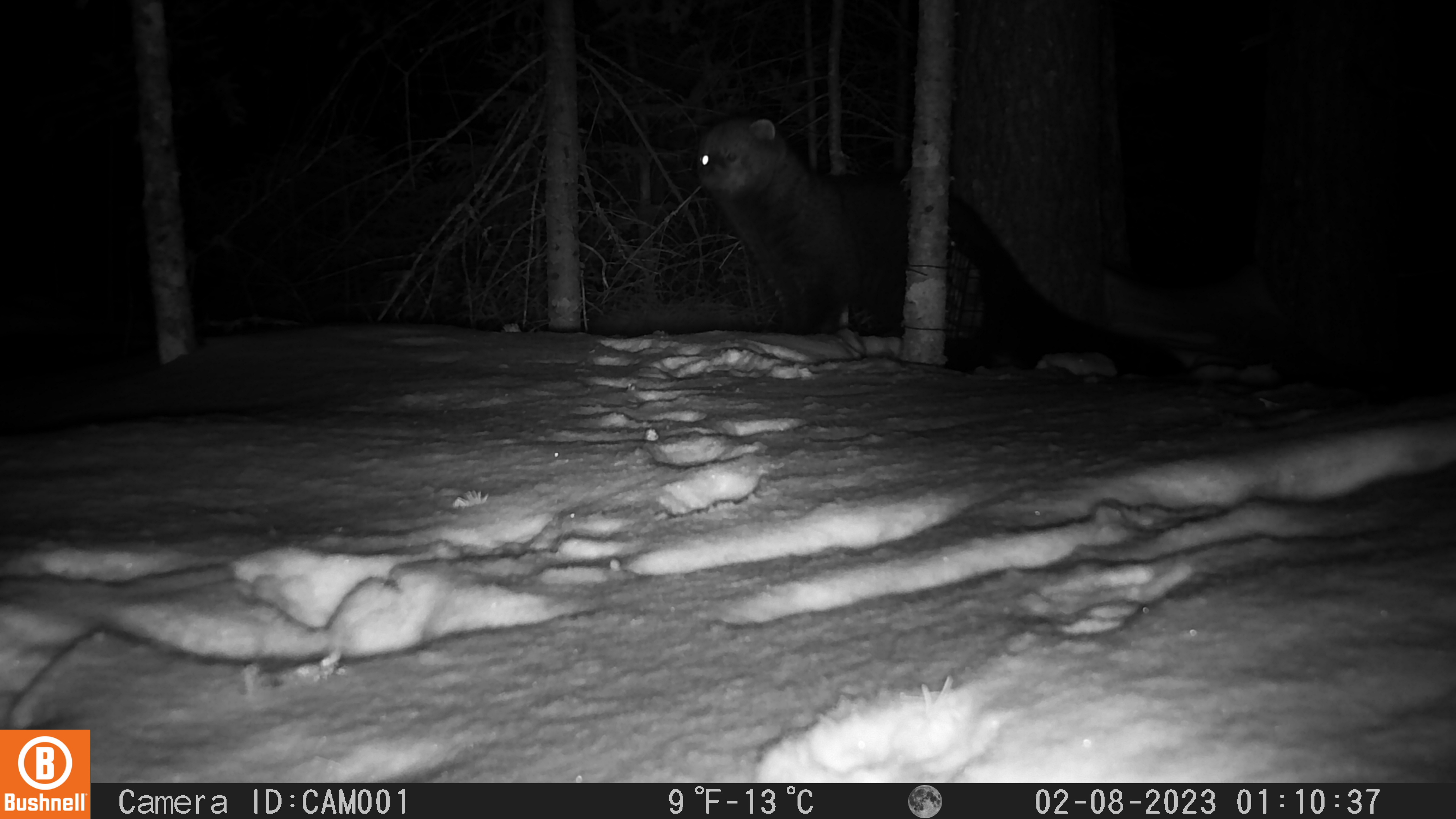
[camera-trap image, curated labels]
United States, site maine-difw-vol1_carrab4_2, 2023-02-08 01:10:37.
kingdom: Animalia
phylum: Chordata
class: Mammalia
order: Carnivora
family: Mustelidae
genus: Pekania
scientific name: Pekania pennanti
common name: fisher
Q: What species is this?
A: Fisher (Pekania pennanti).